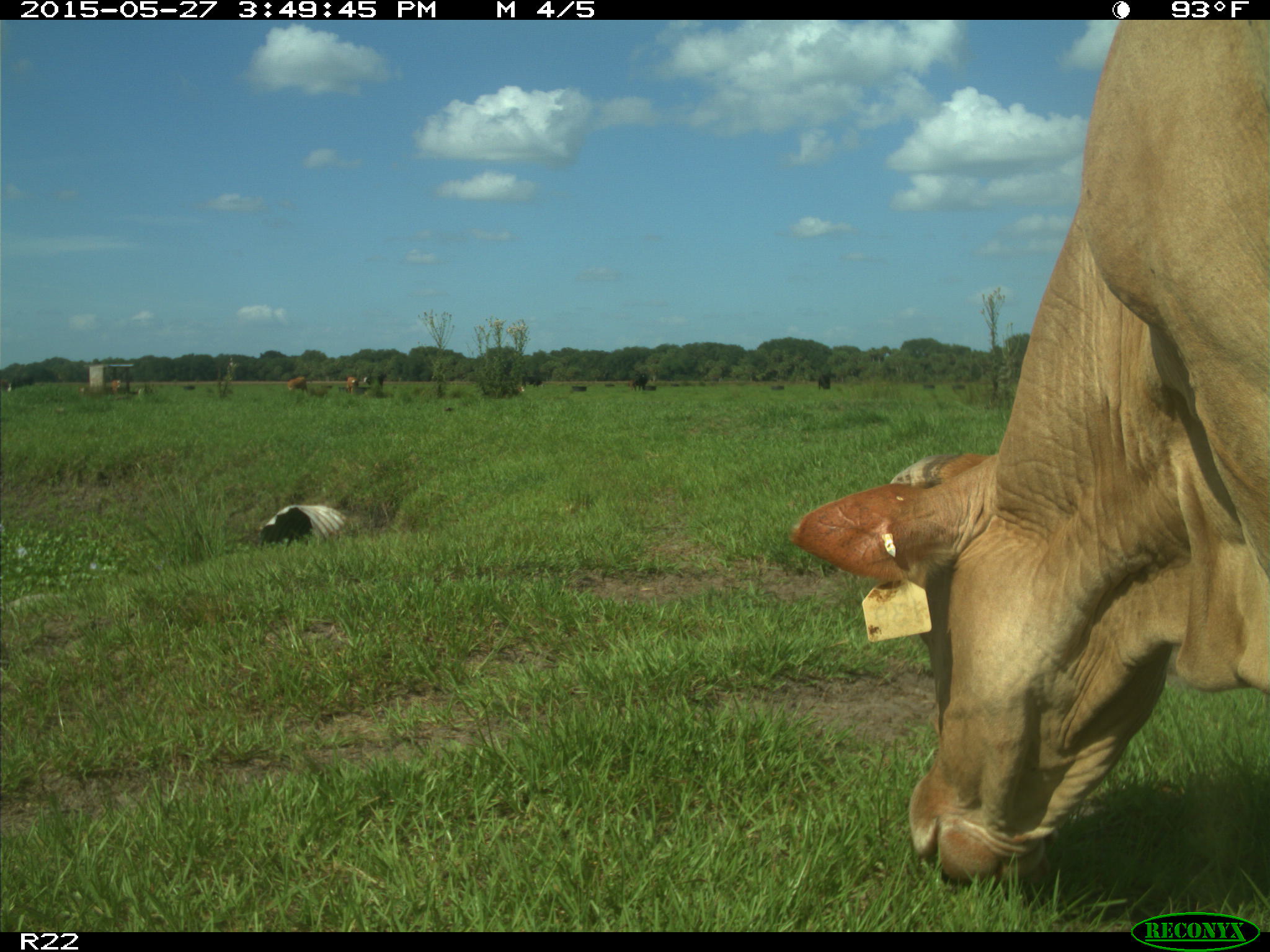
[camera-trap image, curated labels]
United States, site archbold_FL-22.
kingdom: Animalia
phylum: Chordata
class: Mammalia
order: Artiodactyla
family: Bovidae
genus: Bos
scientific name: Bos taurus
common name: domestic cow